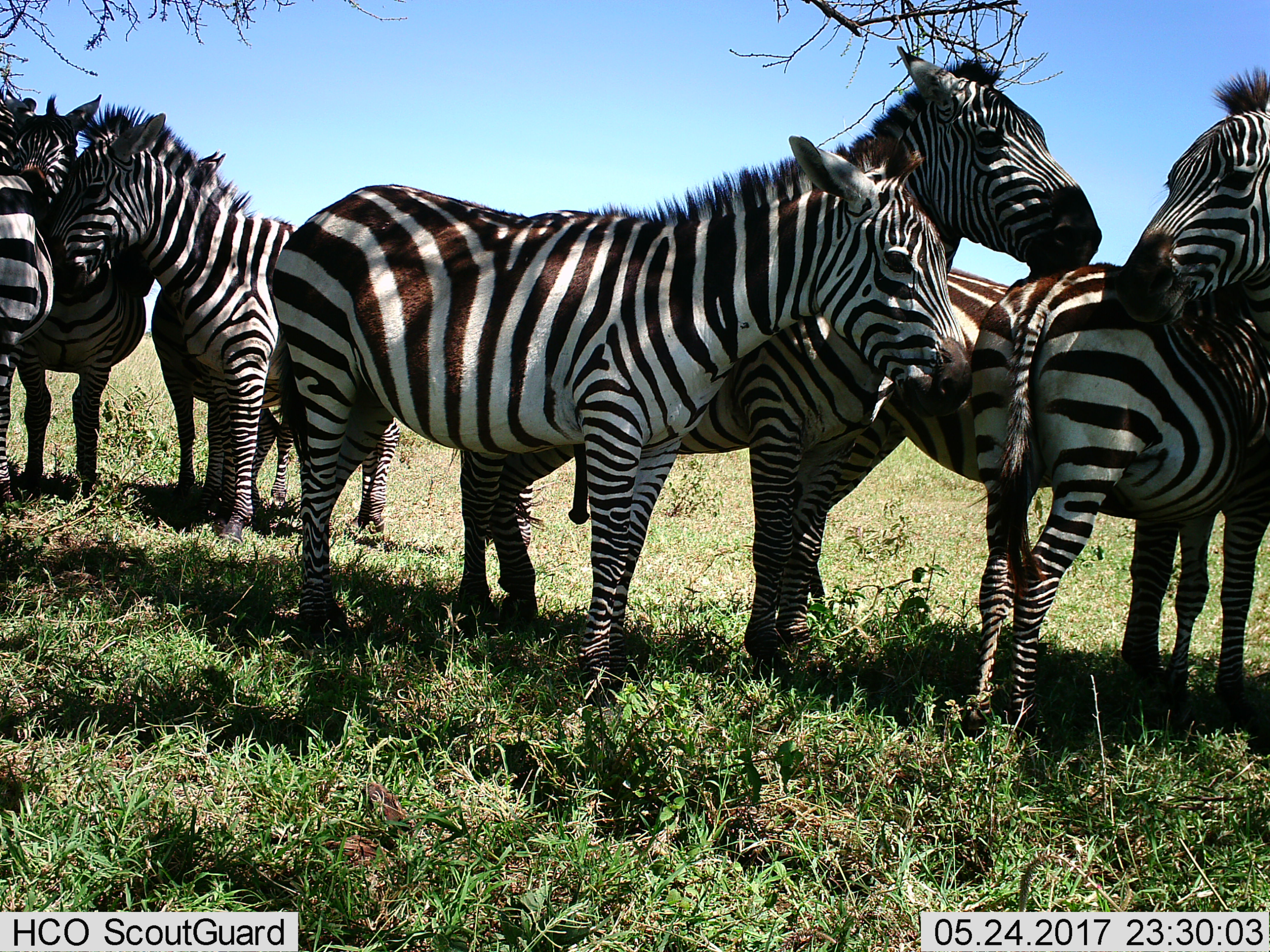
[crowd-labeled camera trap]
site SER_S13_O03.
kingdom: Animalia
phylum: Chordata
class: Mammalia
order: Perissodactyla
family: Equidae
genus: Equus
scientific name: Equus quagga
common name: plains zebra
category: zebraplains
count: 8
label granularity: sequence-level